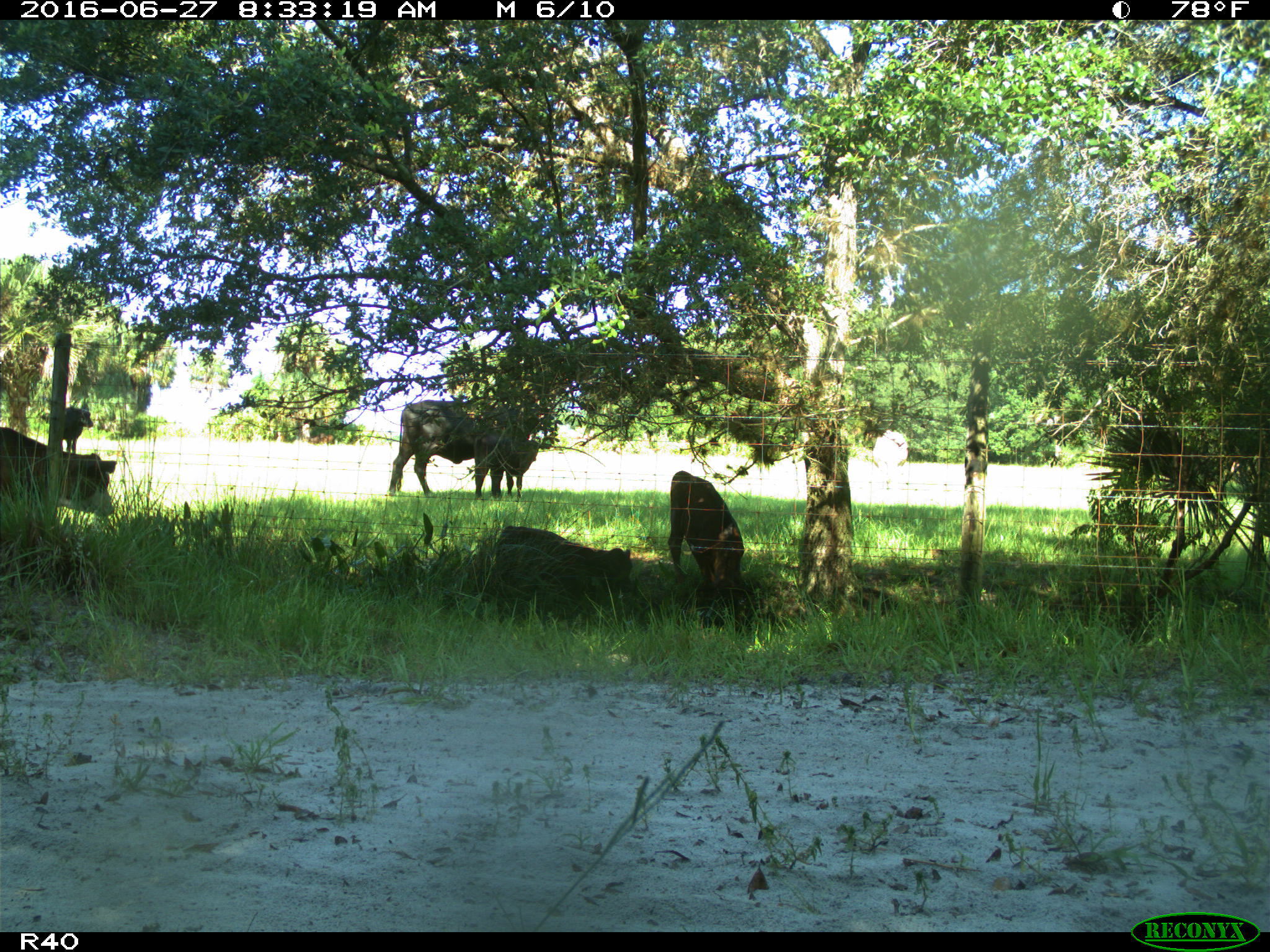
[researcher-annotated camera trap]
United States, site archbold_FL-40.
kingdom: Animalia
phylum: Chordata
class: Mammalia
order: Artiodactyla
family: Bovidae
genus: Bos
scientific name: Bos taurus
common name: domestic cow